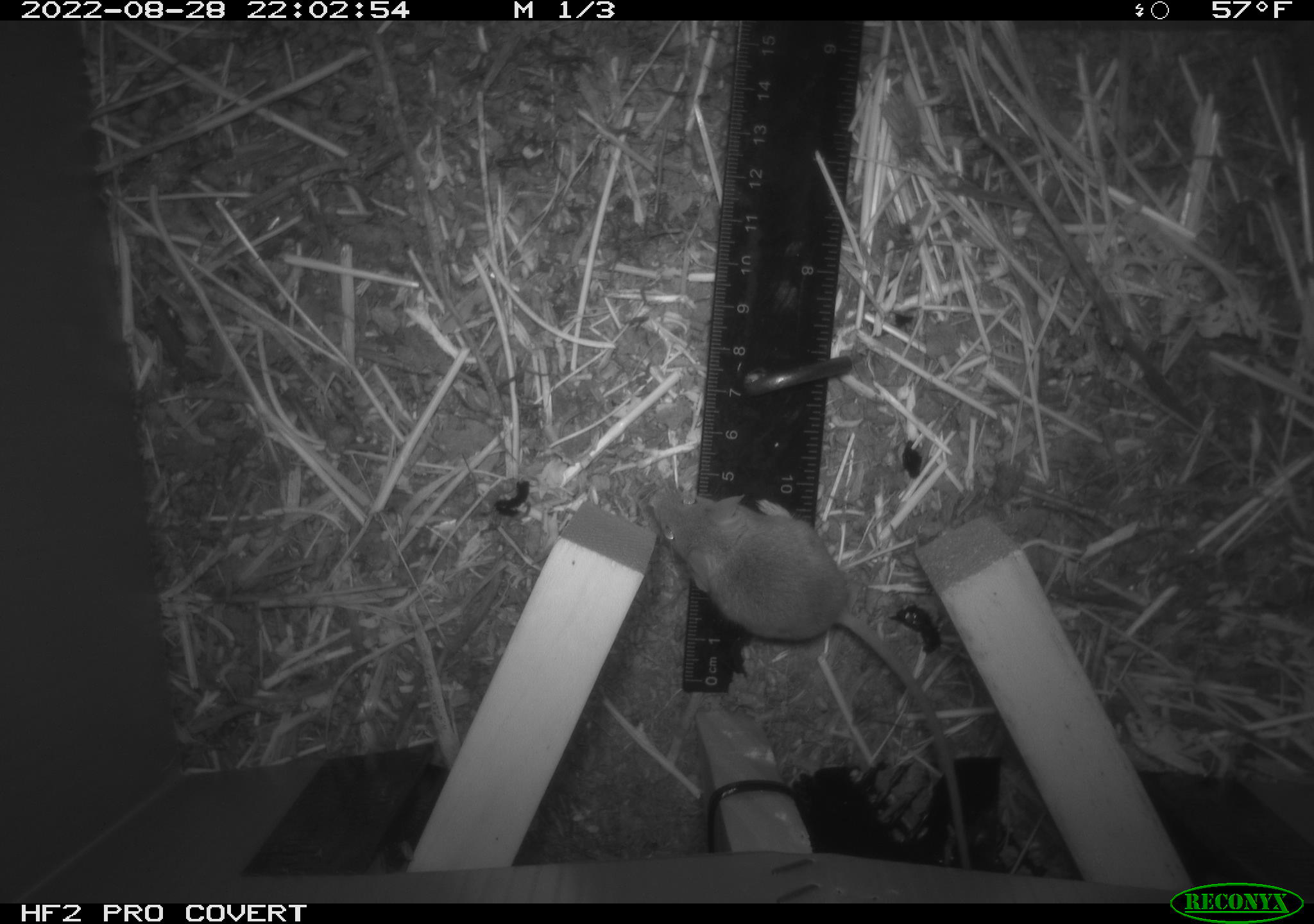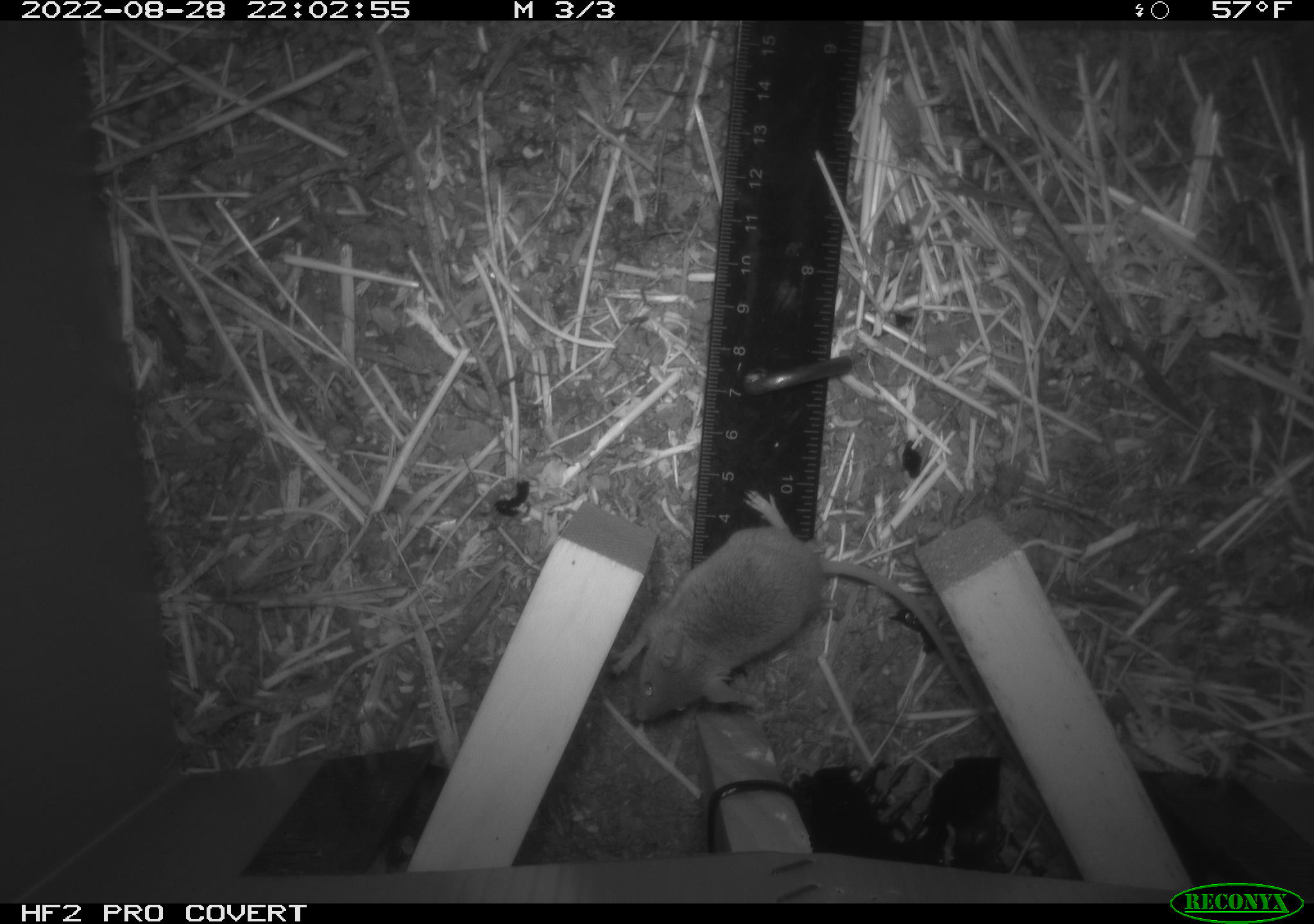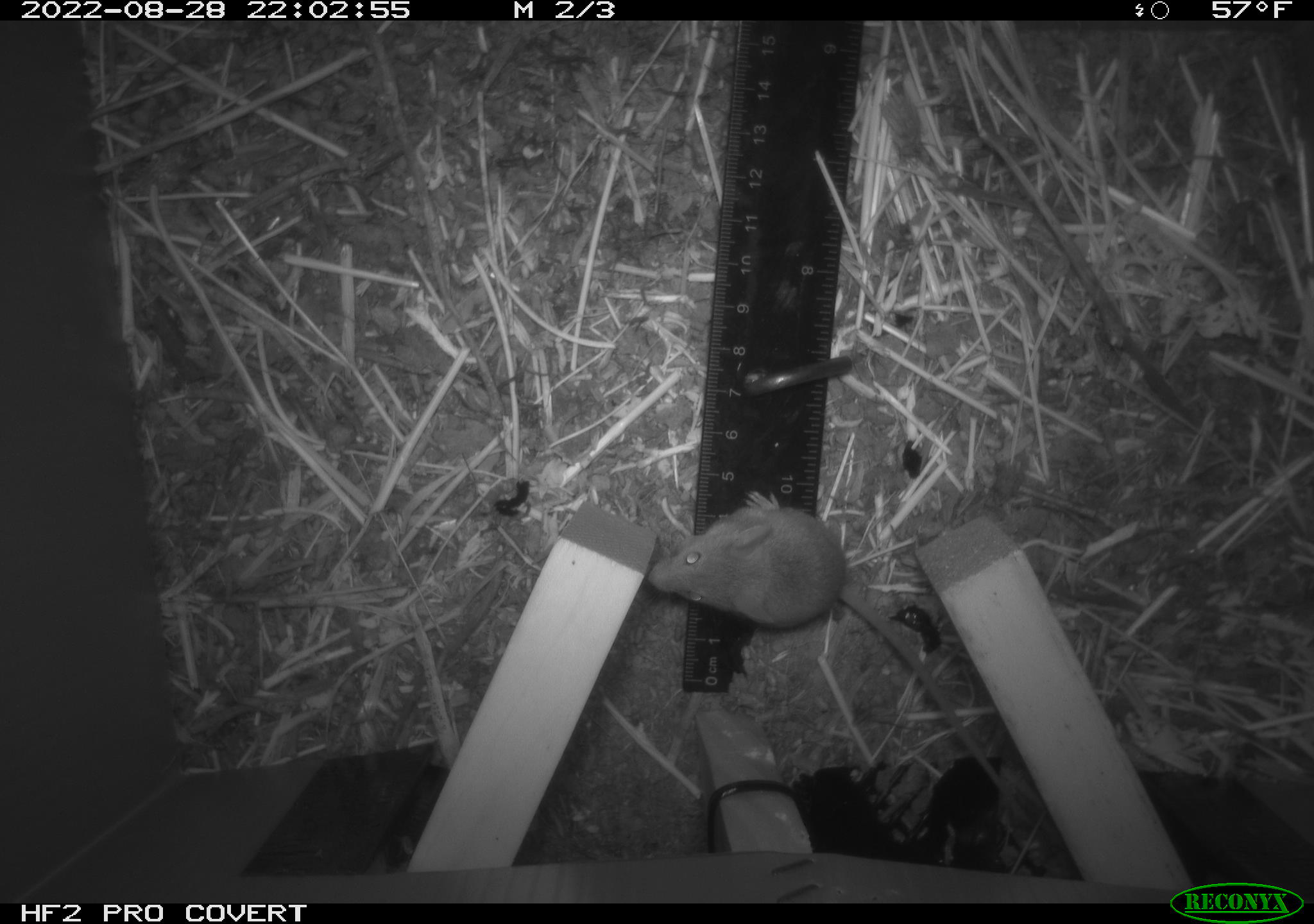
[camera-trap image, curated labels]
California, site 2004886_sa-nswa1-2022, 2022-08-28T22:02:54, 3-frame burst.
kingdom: Animalia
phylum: Chordata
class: Mammalia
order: Rodentia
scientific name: Rodentia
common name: rodent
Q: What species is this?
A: Rodent (Rodentia).